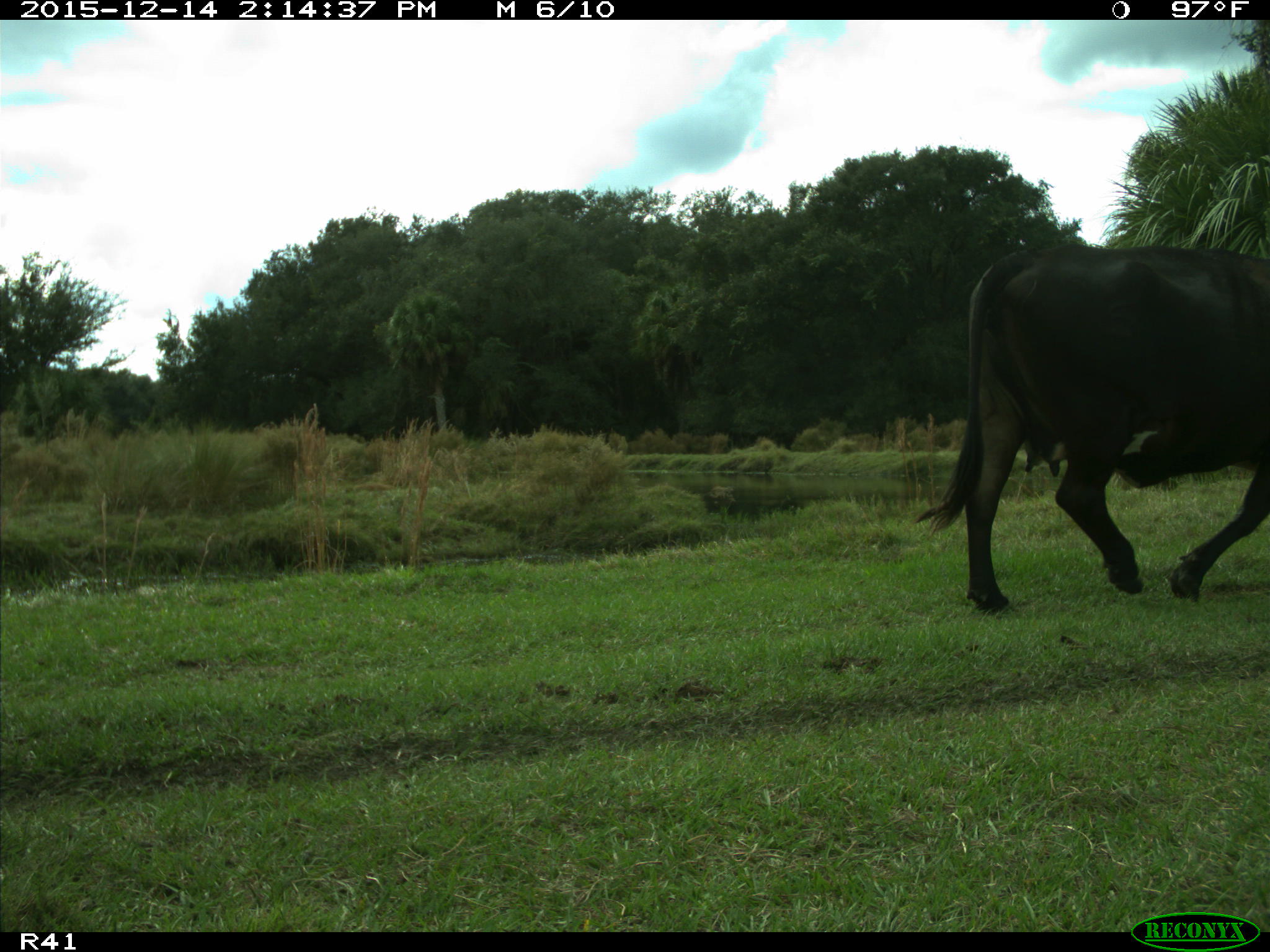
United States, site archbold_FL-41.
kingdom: Animalia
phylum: Chordata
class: Mammalia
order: Artiodactyla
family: Bovidae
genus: Bos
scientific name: Bos taurus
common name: domestic cow